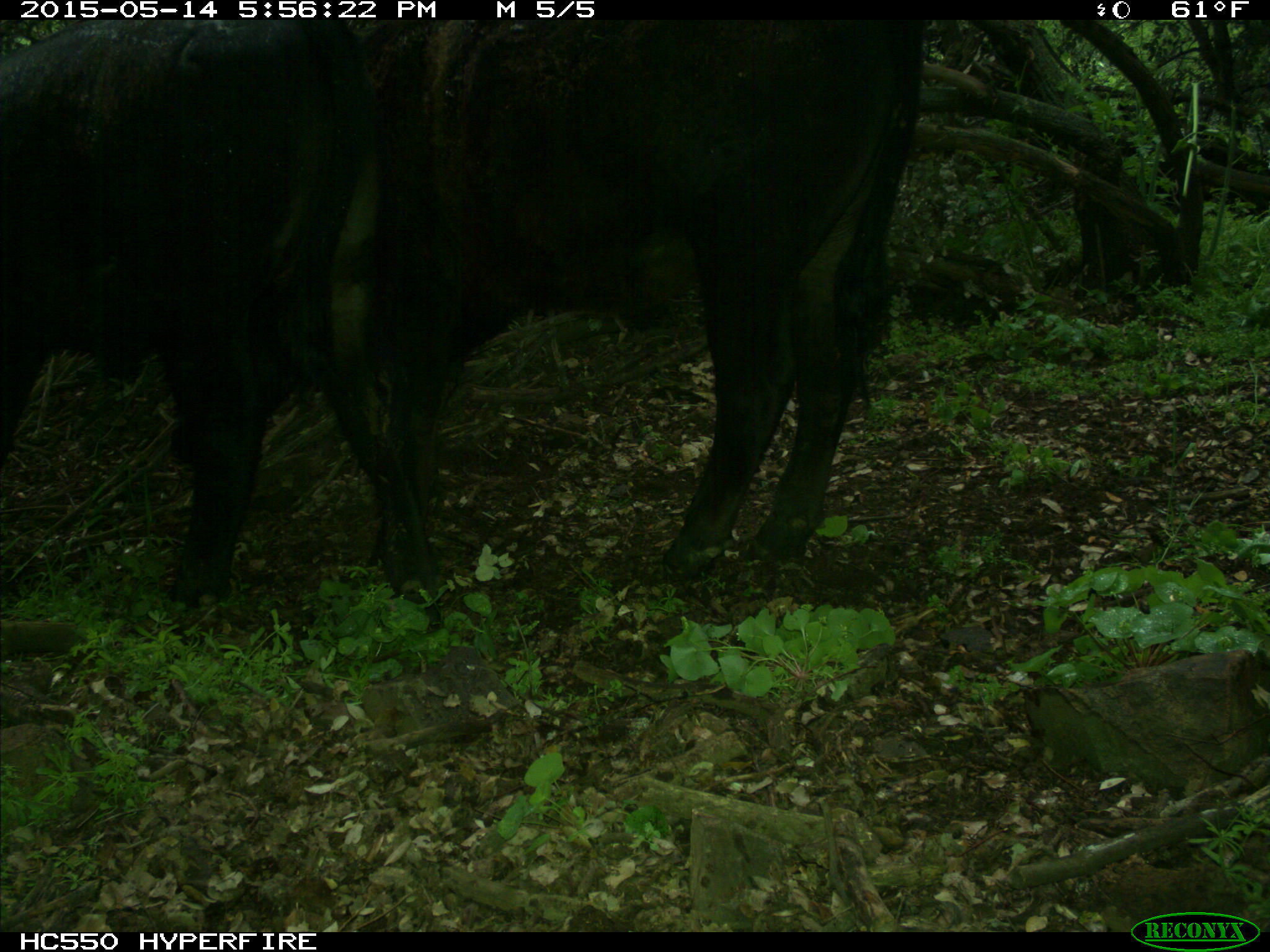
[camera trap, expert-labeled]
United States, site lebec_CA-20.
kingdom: Animalia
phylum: Chordata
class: Mammalia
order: Artiodactyla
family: Bovidae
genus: Bos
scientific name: Bos taurus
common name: domestic cow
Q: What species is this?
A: Bos taurus (domestic cow).